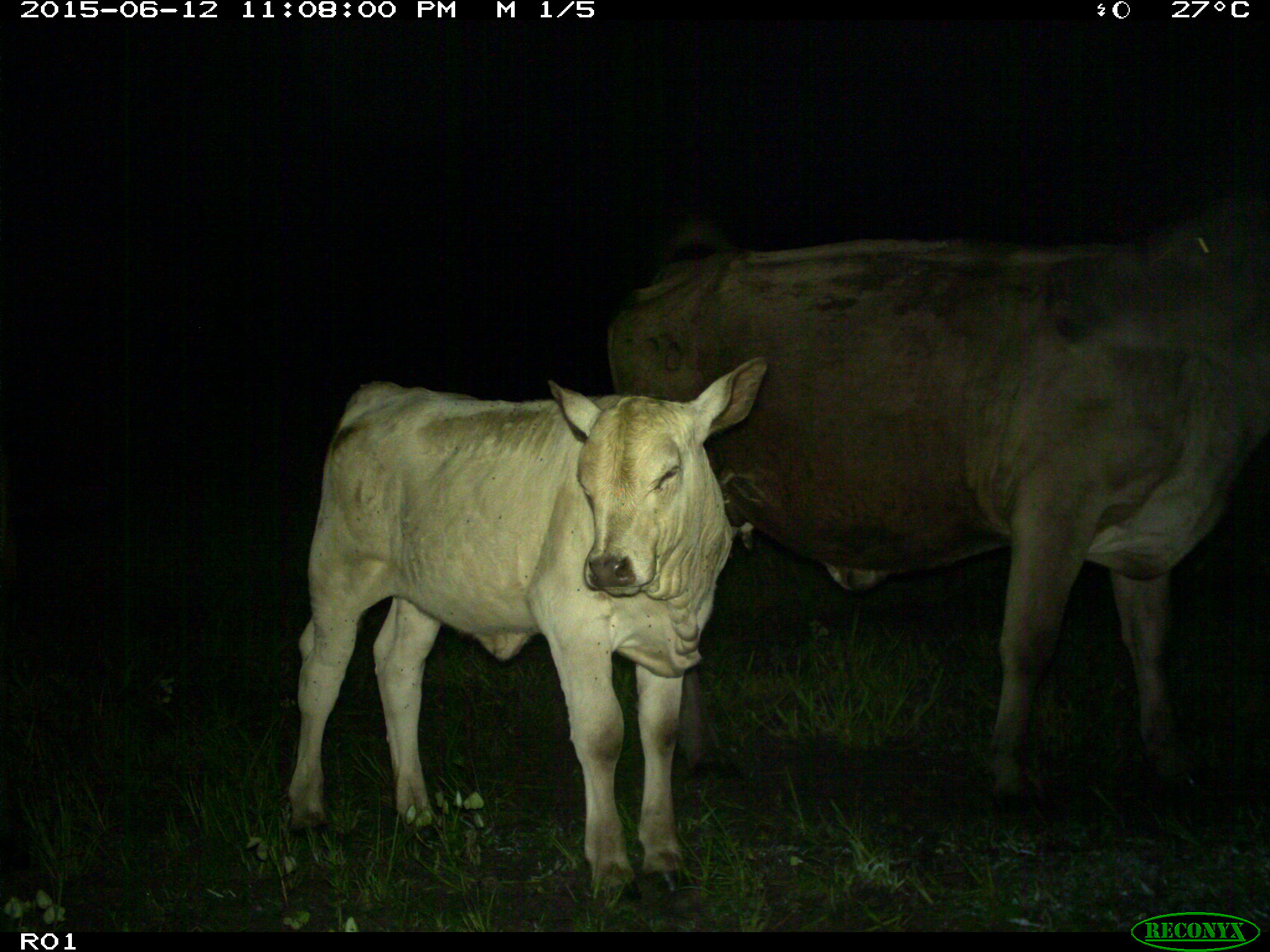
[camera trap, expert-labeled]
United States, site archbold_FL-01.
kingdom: Animalia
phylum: Chordata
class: Mammalia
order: Artiodactyla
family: Bovidae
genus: Bos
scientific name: Bos taurus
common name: domestic cow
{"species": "Bos taurus (domestic cow)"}